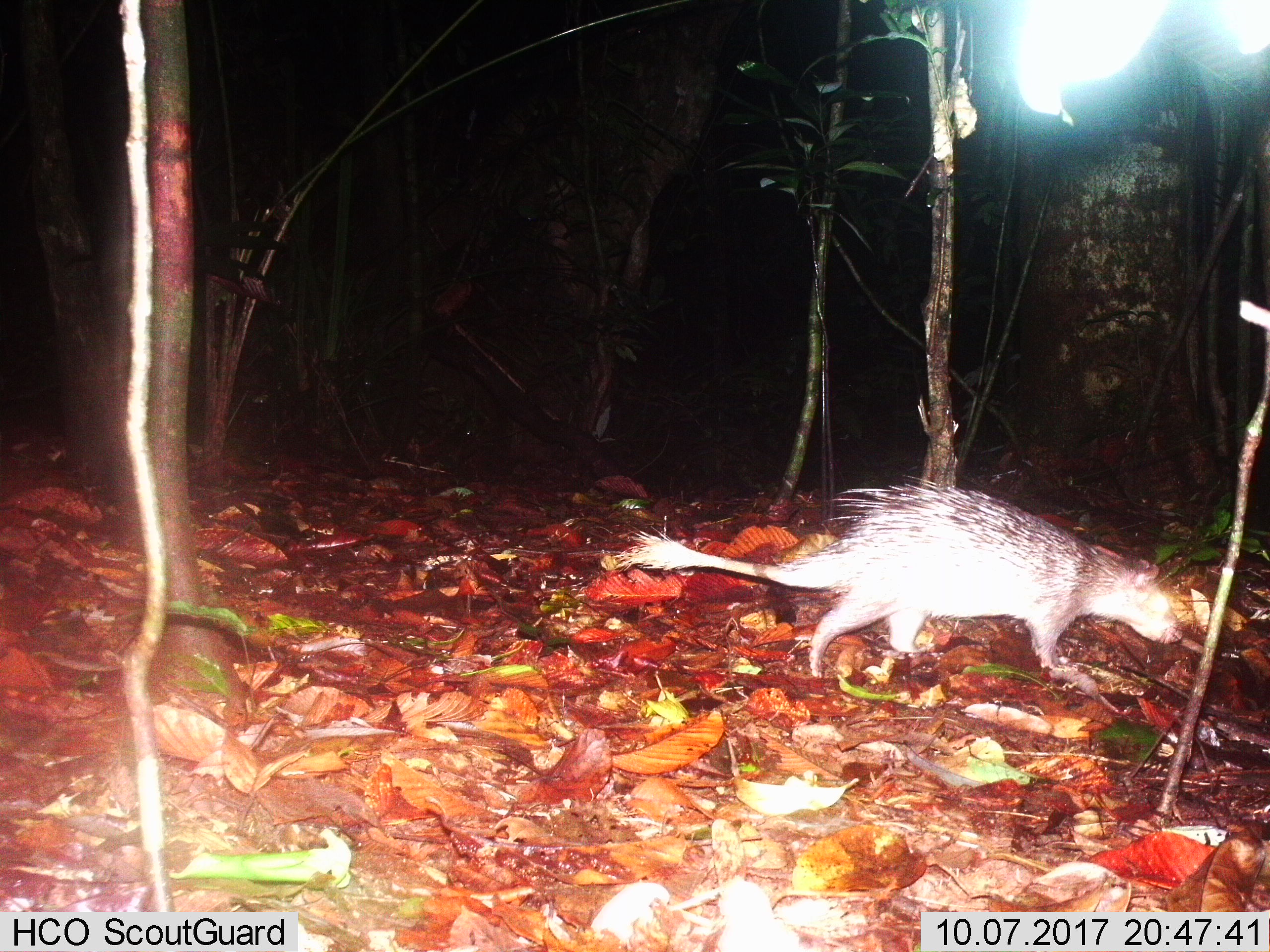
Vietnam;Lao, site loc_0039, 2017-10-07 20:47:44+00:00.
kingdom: Animalia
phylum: Chordata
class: Mammalia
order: Rodentia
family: Hystricidae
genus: Atherurus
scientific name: Atherurus macrourus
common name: asiatic brush-tailed porcupine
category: asiatic brush tailed porcupine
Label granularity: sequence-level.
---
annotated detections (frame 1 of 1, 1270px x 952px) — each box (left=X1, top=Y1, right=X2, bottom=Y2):
asiatic brush tailed porcupine: (left=604, top=465, right=1217, bottom=684)